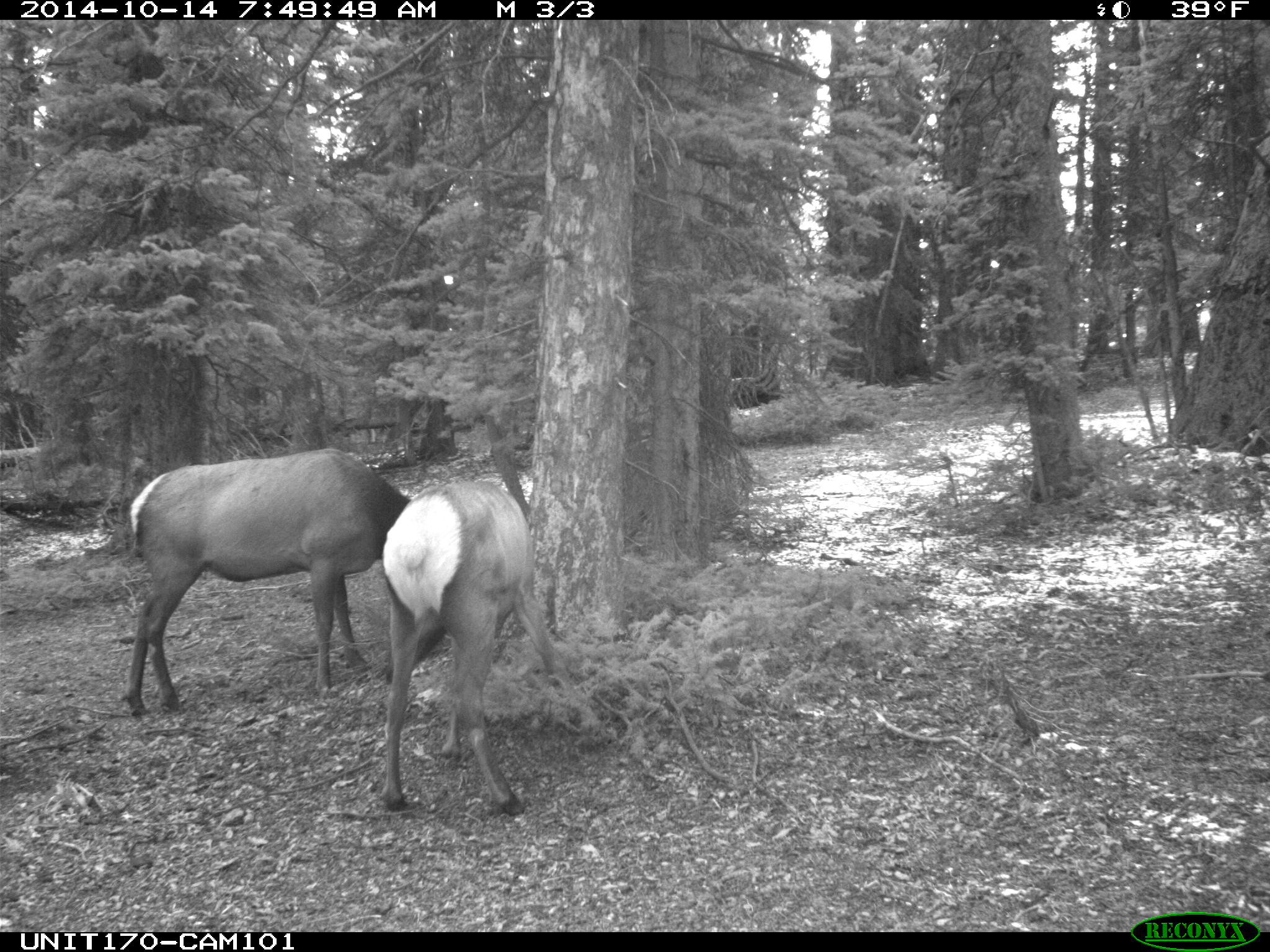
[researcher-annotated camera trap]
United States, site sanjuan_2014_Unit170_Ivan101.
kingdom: Animalia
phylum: Chordata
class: Mammalia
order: Artiodactyla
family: Cervidae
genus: Cervus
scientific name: Cervus elaphus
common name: red deer